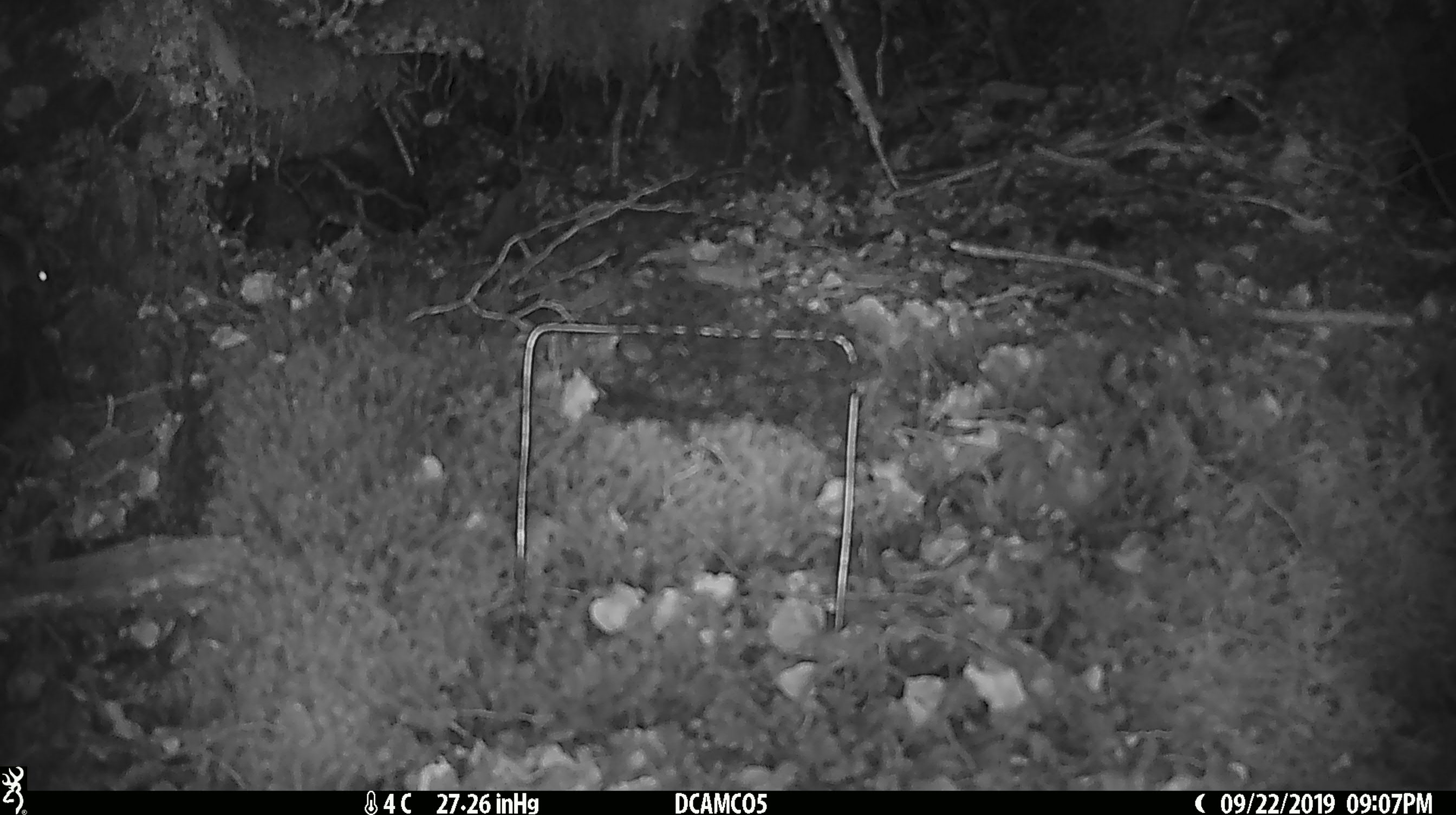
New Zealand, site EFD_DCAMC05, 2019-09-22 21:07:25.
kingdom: Animalia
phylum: Chordata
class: Mammalia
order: Rodentia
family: Muridae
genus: Mus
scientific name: Mus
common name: mouse